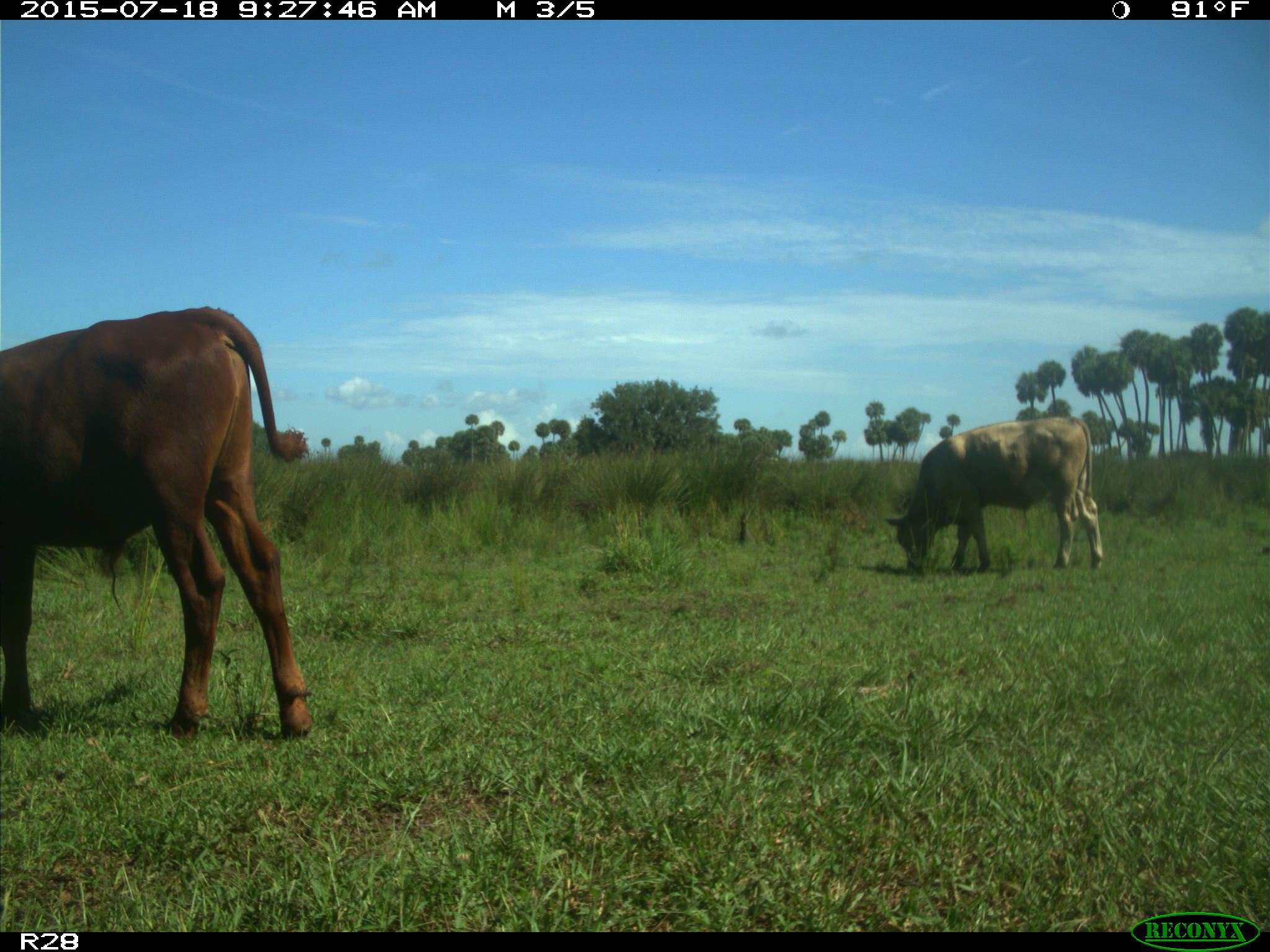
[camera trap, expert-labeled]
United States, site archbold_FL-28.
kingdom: Animalia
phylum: Chordata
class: Mammalia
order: Artiodactyla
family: Bovidae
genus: Bos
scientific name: Bos taurus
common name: domestic cow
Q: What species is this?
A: Bos taurus (domestic cow).